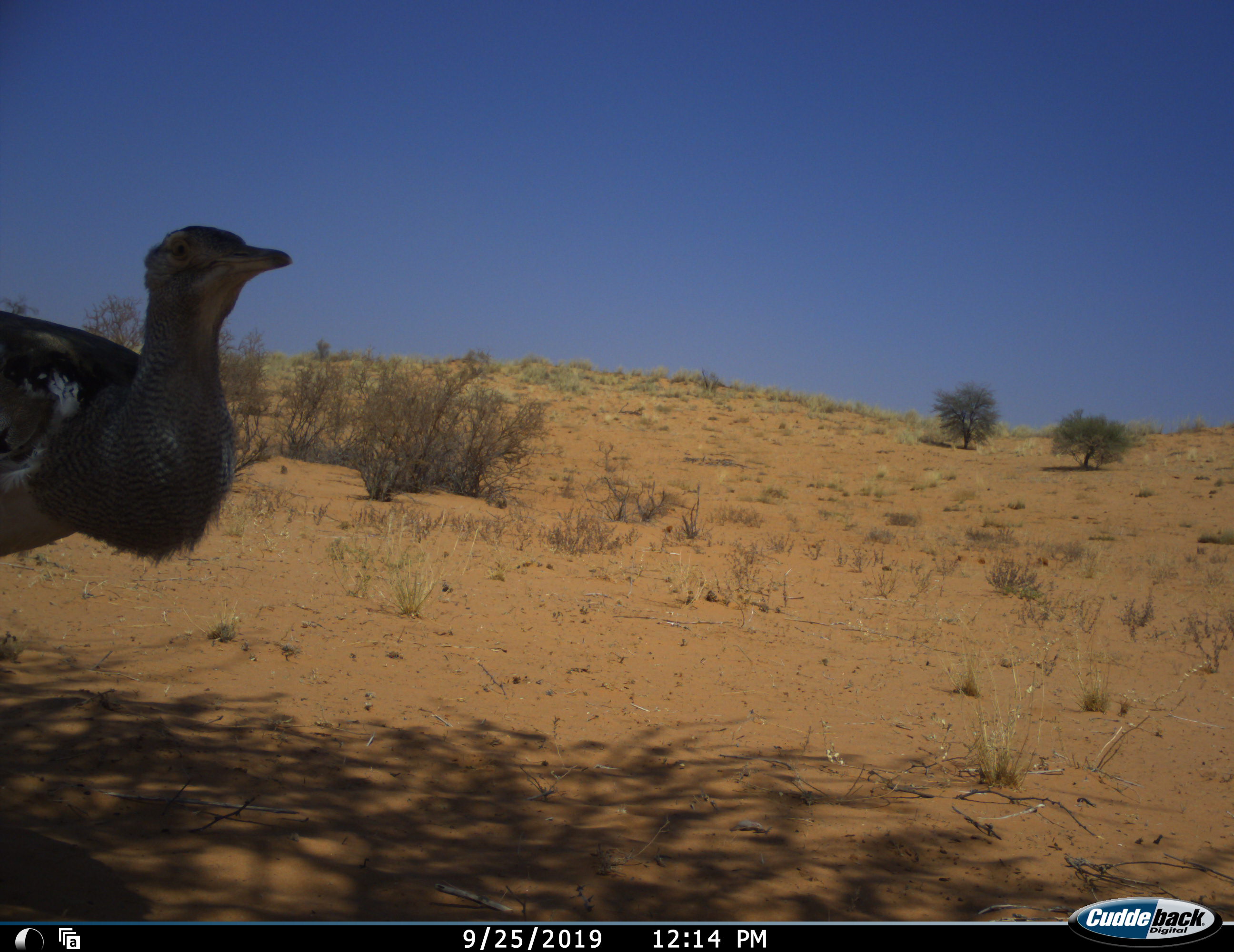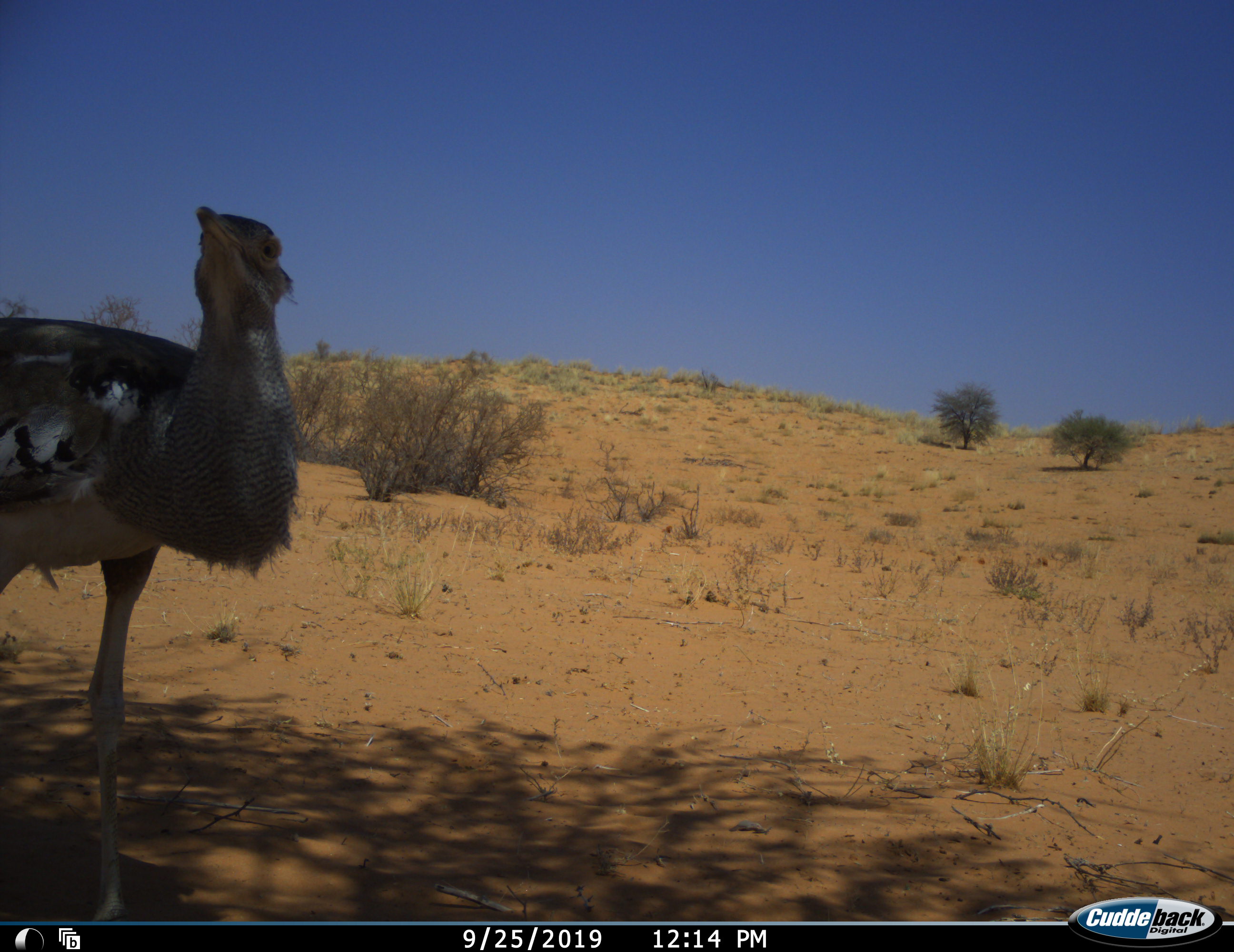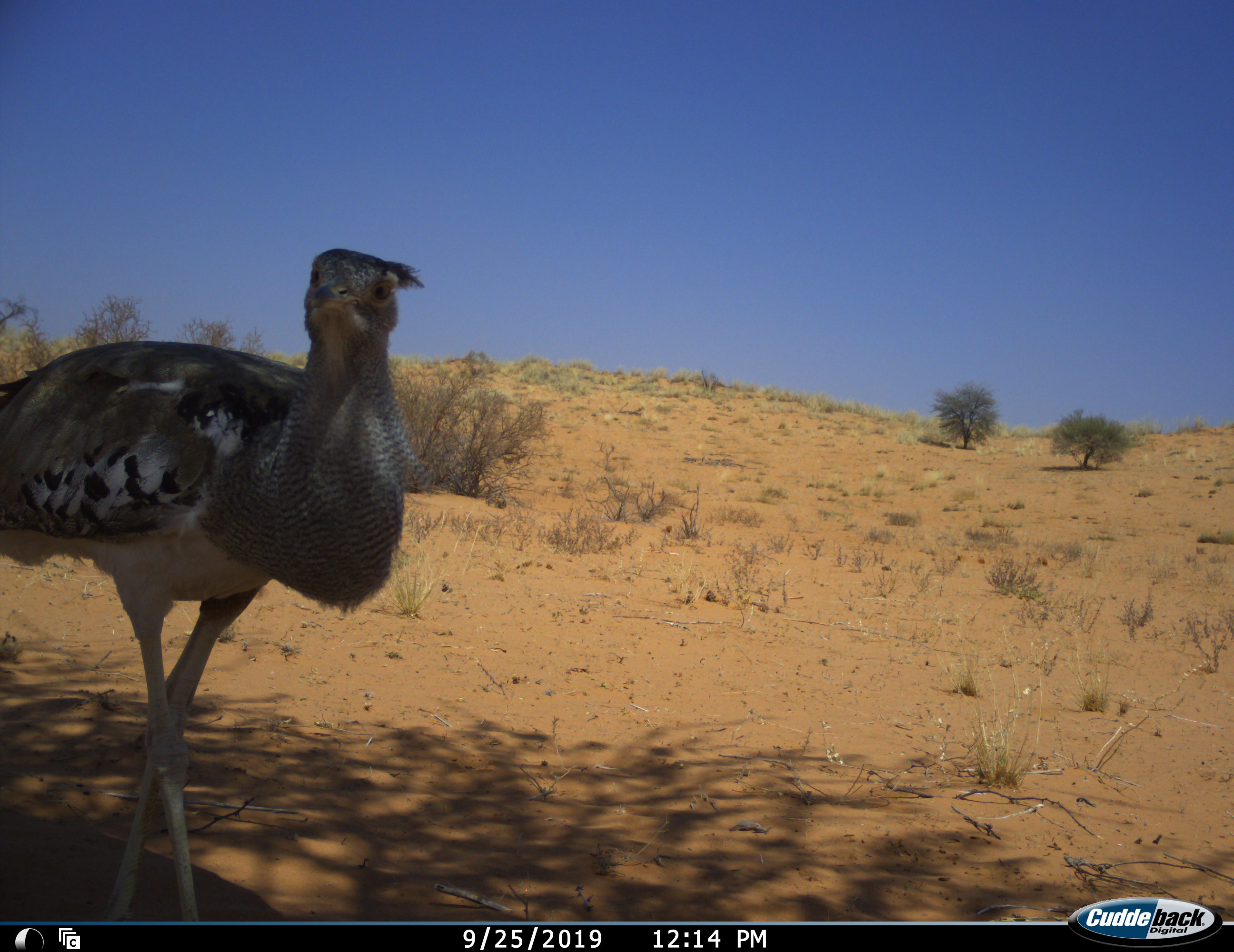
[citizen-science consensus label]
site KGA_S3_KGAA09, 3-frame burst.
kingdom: Animalia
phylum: Chordata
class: Aves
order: Otidiformes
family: Otididae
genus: Ardeotis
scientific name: Ardeotis kori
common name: kori bustard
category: bustardkori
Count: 1.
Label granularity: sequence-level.